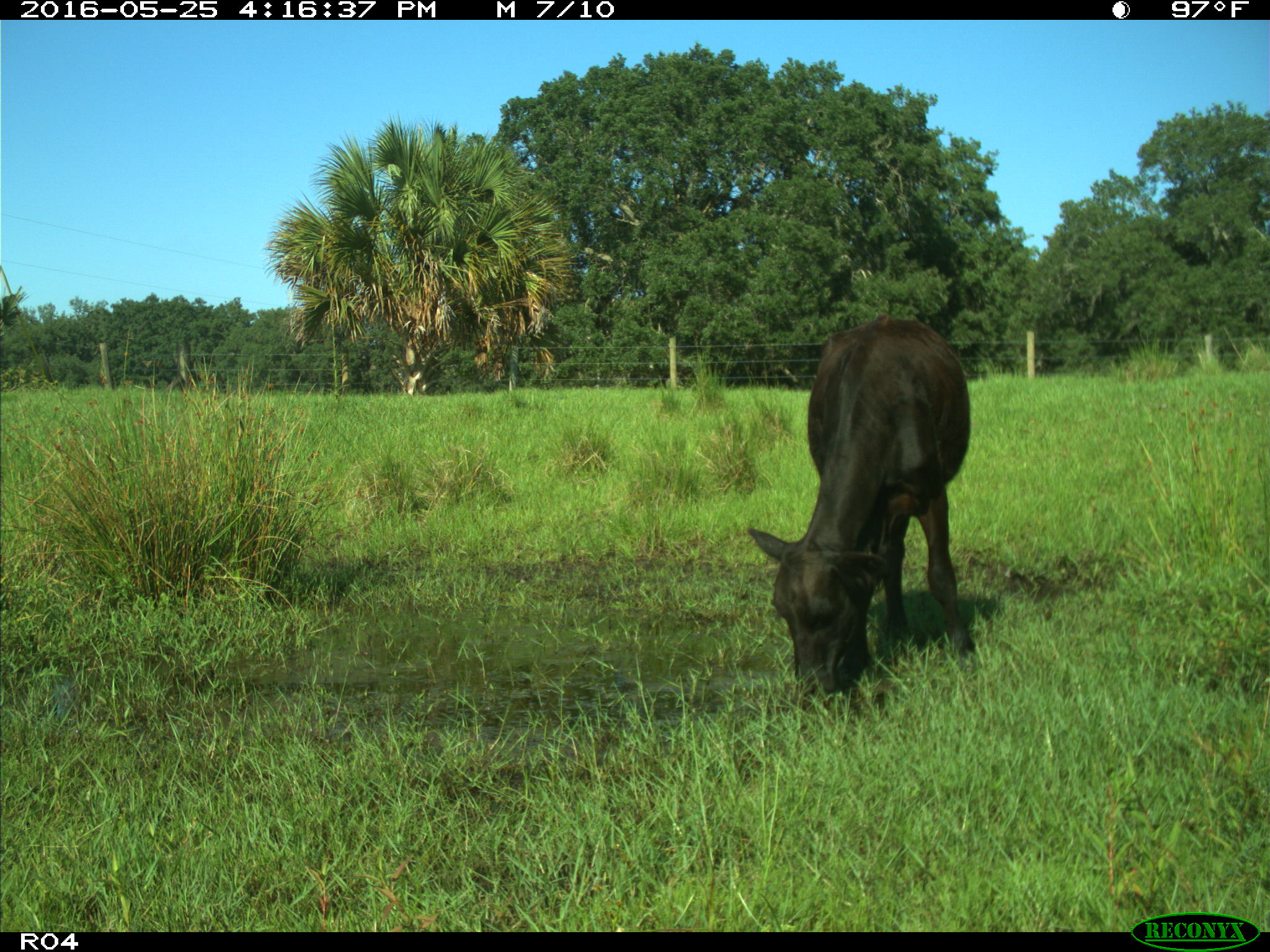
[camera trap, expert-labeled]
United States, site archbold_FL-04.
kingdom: Animalia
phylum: Chordata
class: Mammalia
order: Artiodactyla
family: Bovidae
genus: Bos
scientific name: Bos taurus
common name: domestic cow